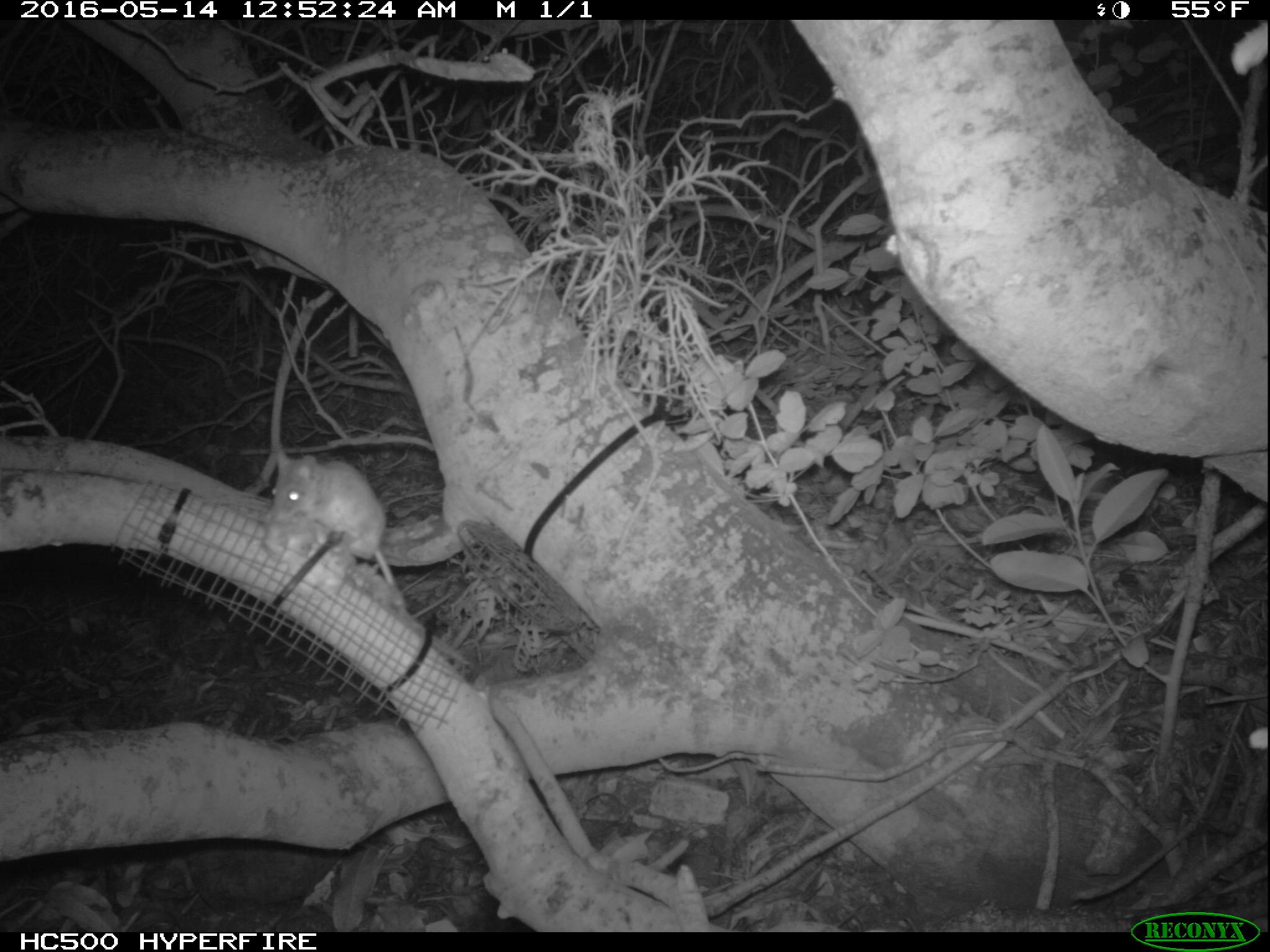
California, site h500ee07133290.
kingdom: Animalia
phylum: Chordata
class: Mammalia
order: Rodentia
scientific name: Rodentia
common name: rodent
Rodent (Rodentia).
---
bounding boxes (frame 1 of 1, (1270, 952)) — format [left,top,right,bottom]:
rodent: [269,445,406,612]